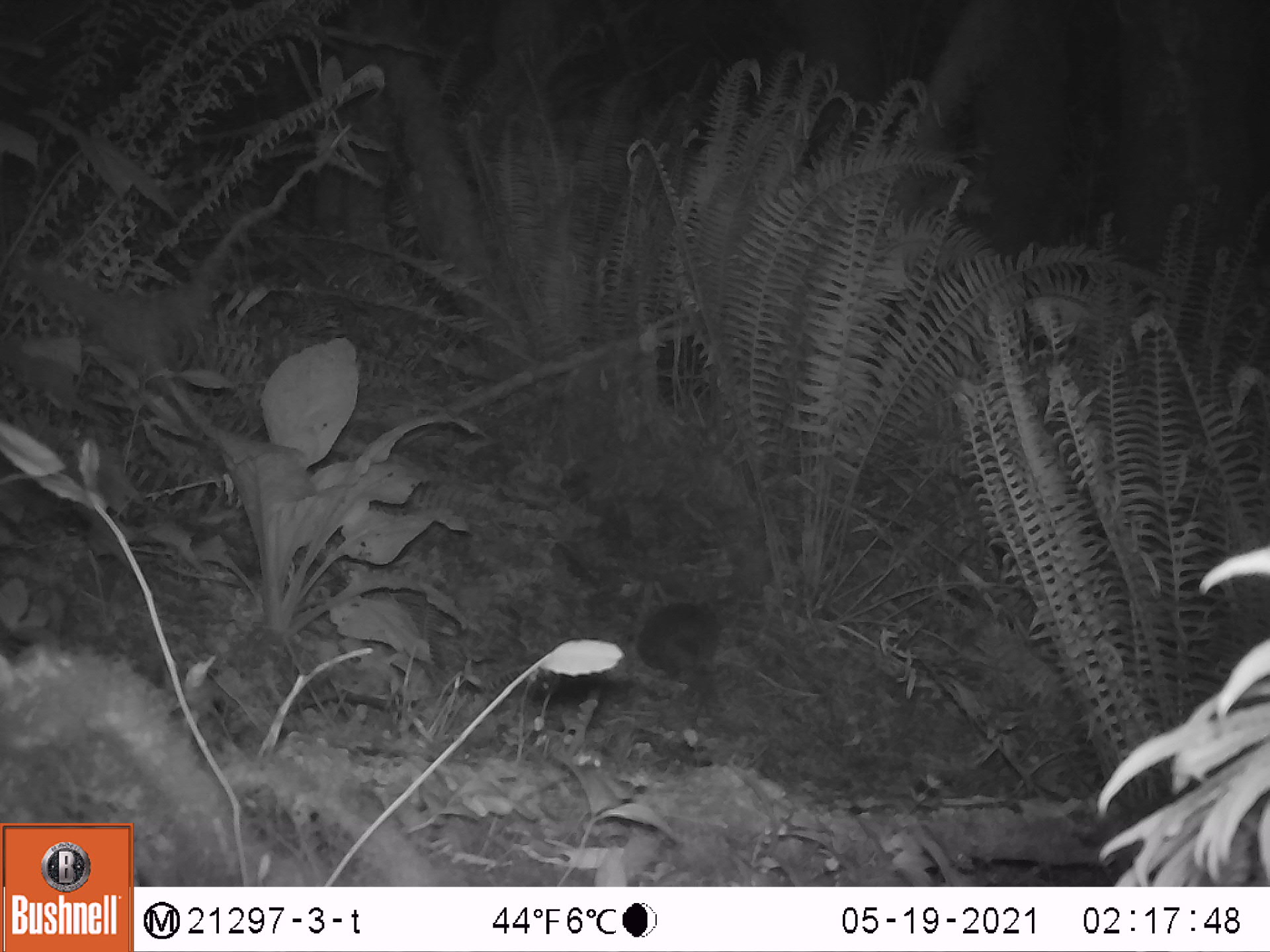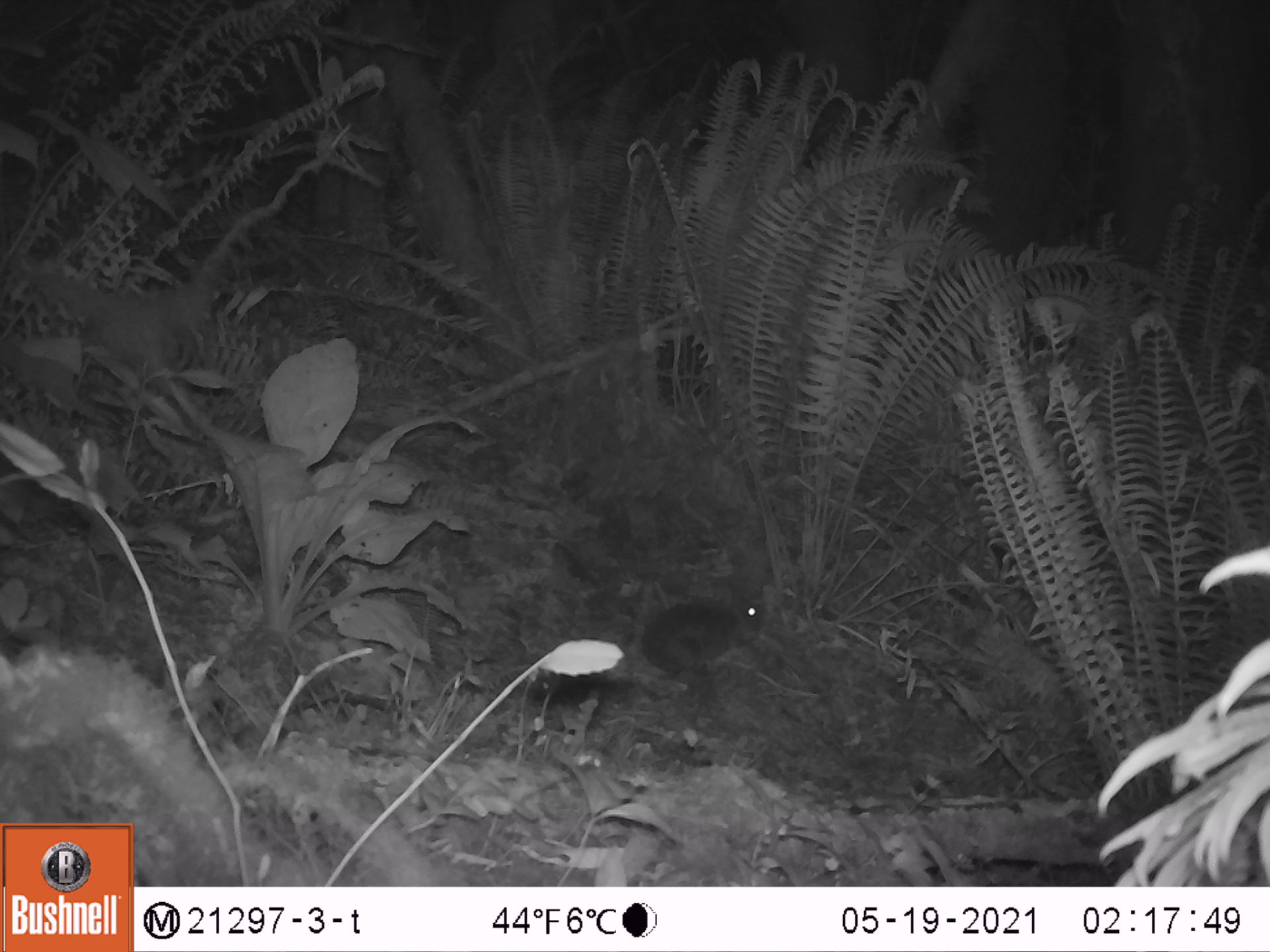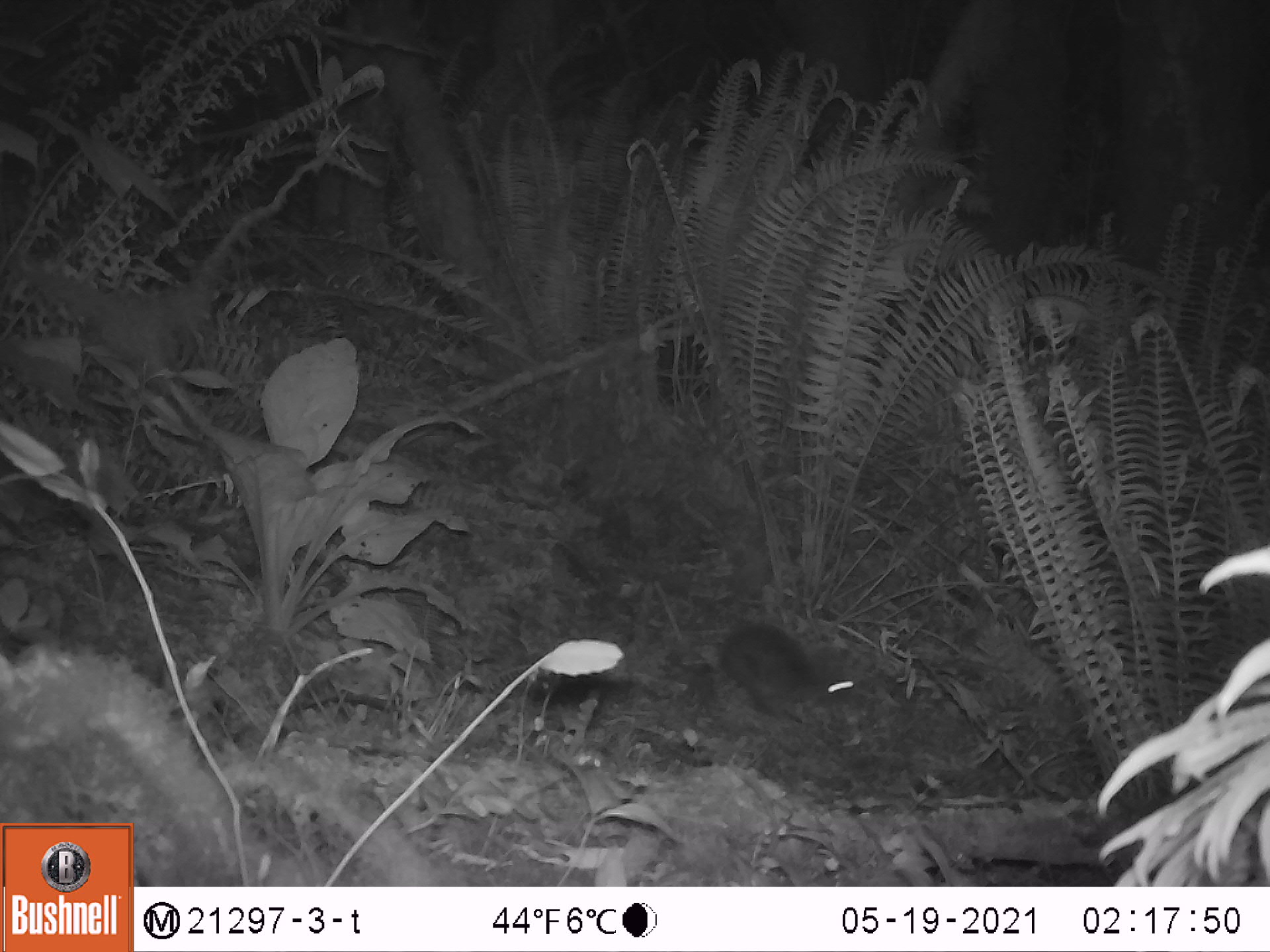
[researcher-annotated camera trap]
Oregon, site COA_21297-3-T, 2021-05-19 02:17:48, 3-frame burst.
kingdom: Animalia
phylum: Chordata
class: Mammalia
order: Lagomorpha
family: Leporidae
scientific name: Leporidae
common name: hares and rabbits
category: leporidae family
Leporidae family (hares and rabbits) (Leporidae).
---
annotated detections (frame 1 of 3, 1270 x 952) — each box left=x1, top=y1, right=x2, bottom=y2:
leporidae family: left=632, top=586, right=731, bottom=686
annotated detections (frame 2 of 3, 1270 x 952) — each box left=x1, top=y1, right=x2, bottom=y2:
leporidae family: left=633, top=569, right=779, bottom=692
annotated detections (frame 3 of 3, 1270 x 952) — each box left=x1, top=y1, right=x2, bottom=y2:
leporidae family: left=714, top=613, right=863, bottom=730